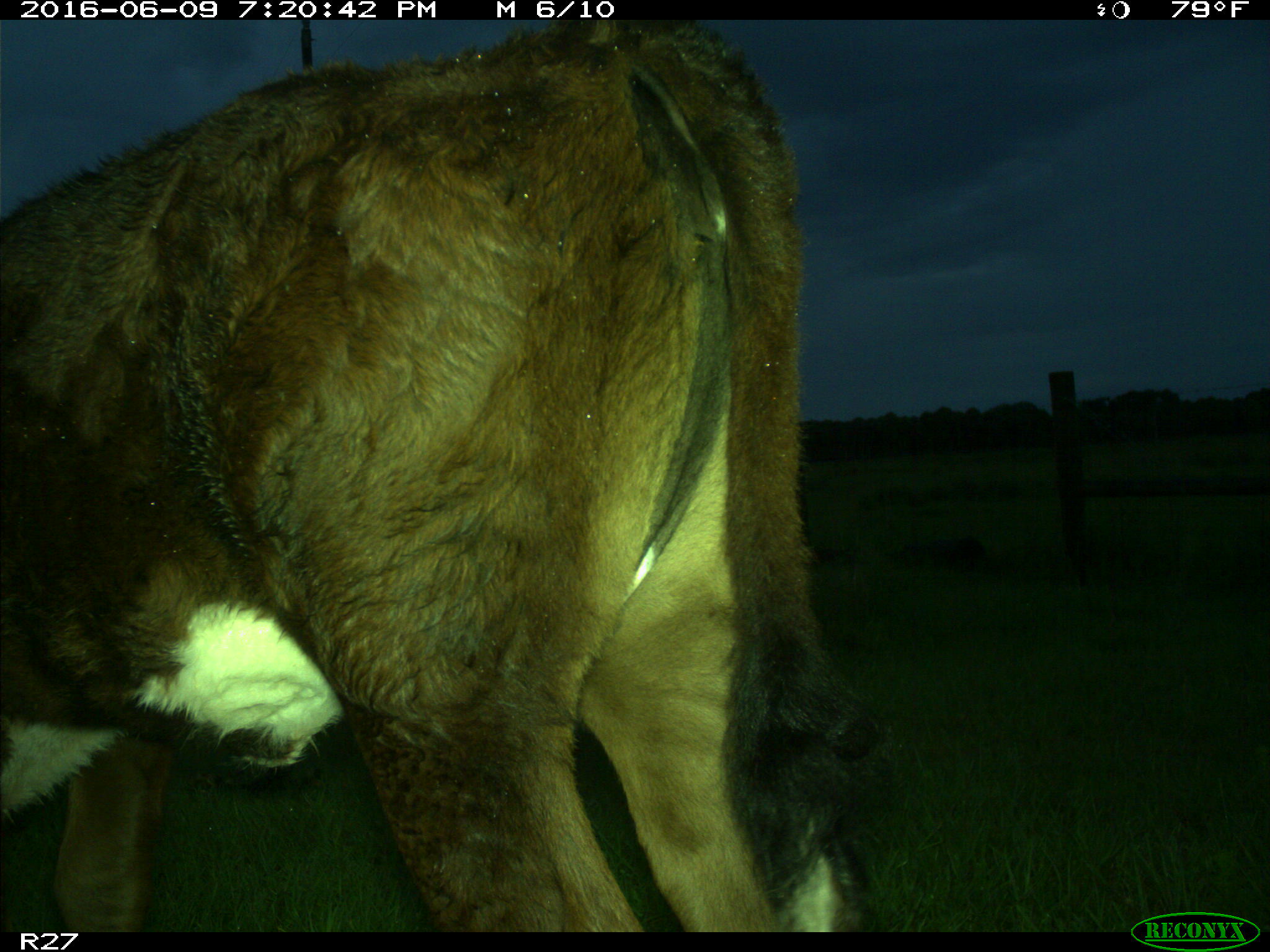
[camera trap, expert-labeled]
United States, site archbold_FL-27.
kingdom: Animalia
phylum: Chordata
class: Mammalia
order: Artiodactyla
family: Bovidae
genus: Bos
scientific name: Bos taurus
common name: domestic cow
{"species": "Bos taurus (domestic cow)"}